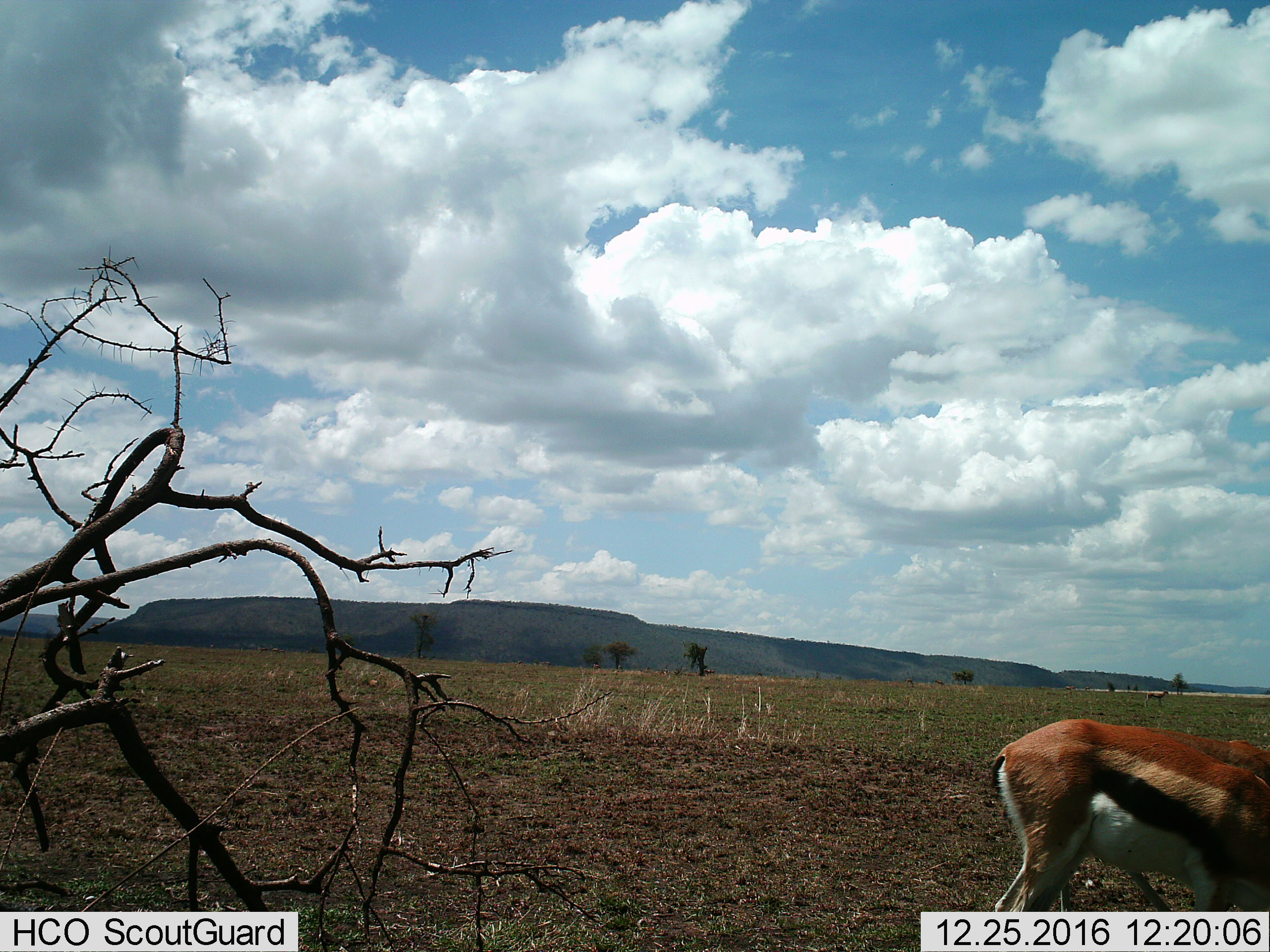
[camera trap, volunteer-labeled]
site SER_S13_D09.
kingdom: Animalia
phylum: Chordata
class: Mammalia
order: Artiodactyla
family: Bovidae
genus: Eudorcas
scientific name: Eudorcas thomsonii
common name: thomson's gazelle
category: gazellethomsons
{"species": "gazellethomsons (thomson's gazelle) (Eudorcas thomsonii)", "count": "1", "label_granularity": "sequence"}